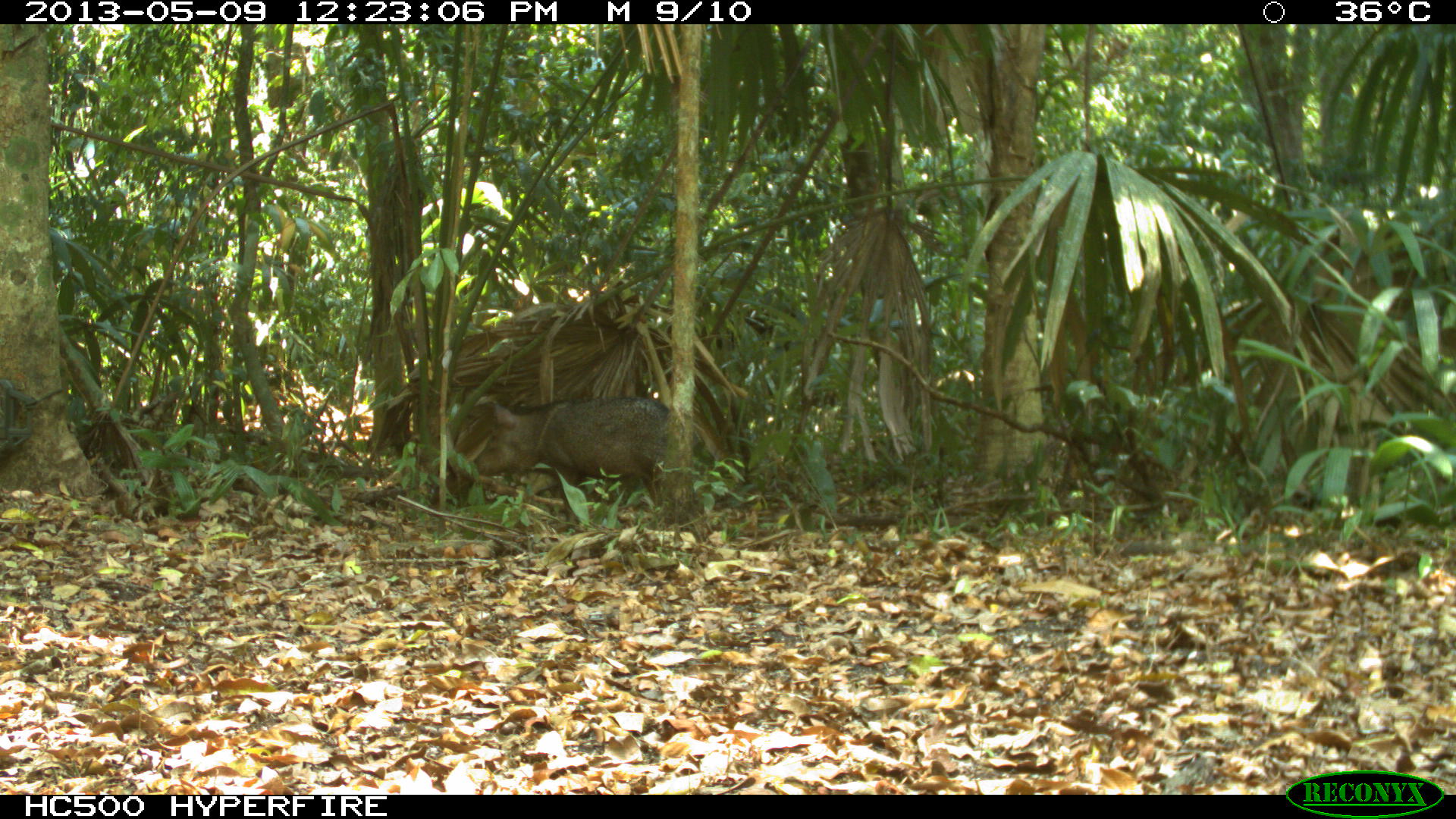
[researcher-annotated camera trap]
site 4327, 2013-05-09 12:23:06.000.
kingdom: Animalia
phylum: Chordata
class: Mammalia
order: Artiodactyla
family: Tayassuidae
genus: Pecari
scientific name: Pecari tajacu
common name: collared peccary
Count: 2.